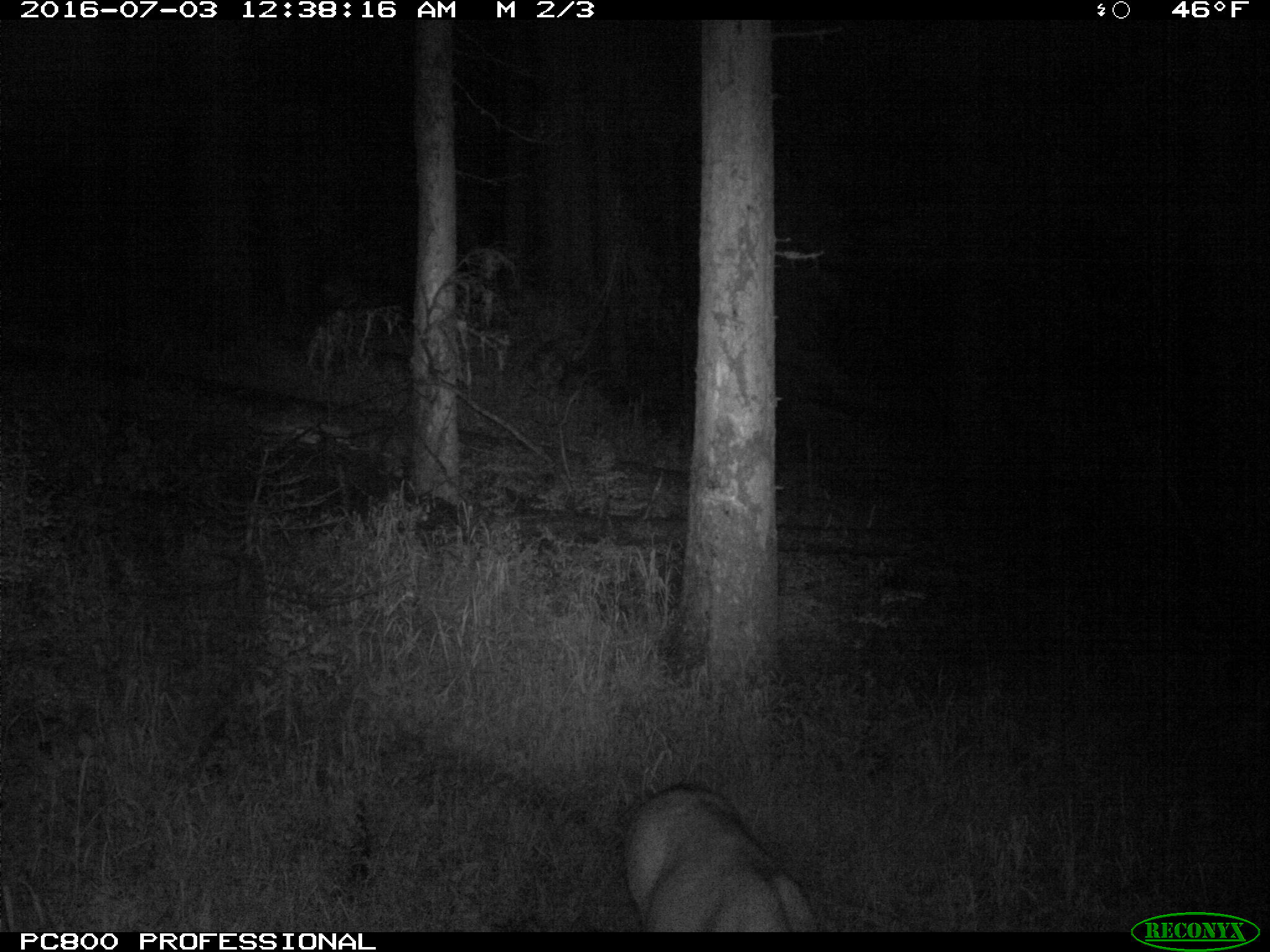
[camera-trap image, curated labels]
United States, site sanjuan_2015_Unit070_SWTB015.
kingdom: Animalia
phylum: Chordata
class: Mammalia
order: Artiodactyla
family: Cervidae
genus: Odocoileus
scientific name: Odocoileus hemionus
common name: mule deer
Odocoileus hemionus (mule deer).